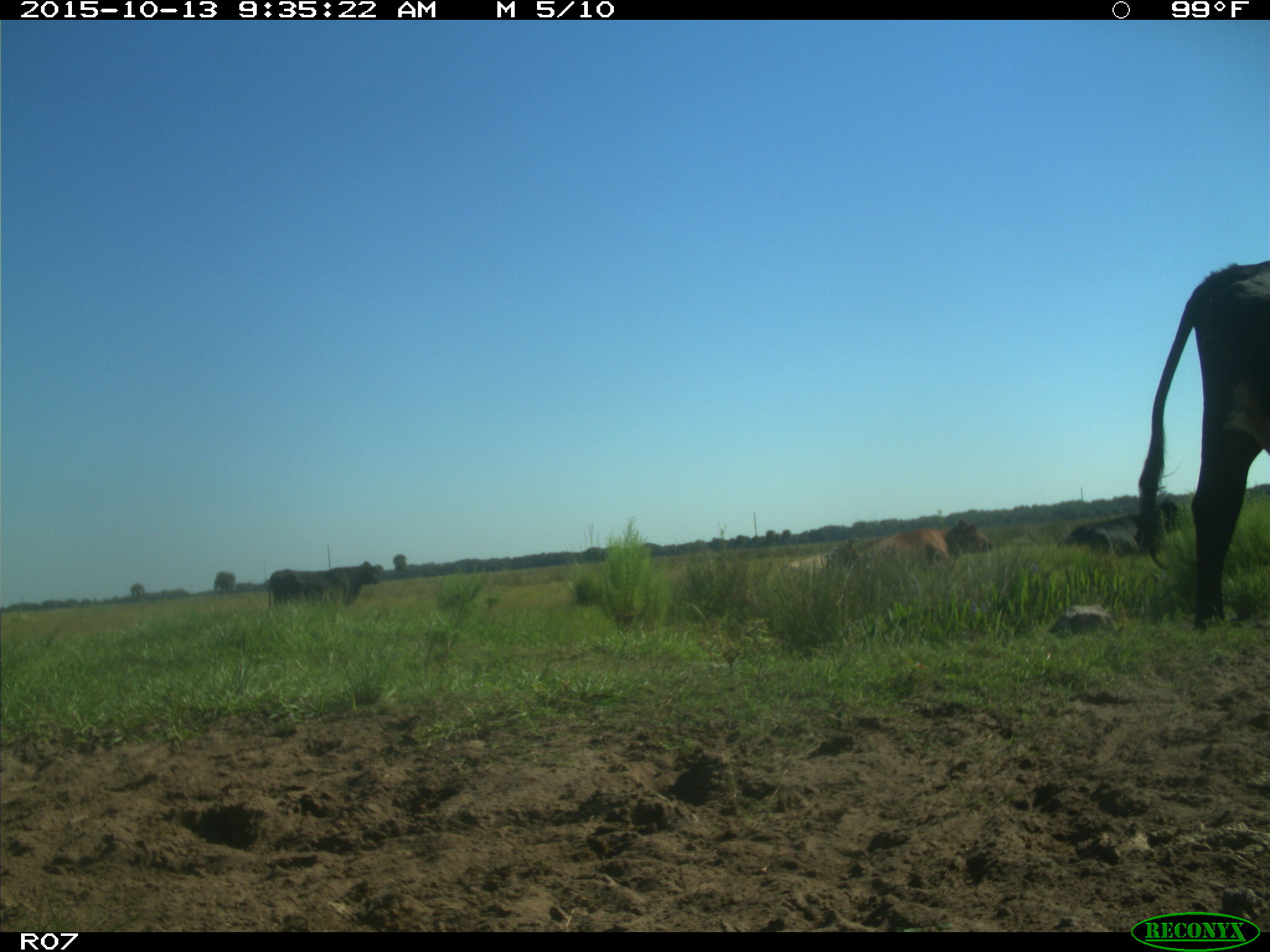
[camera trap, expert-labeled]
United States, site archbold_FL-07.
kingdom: Animalia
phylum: Chordata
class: Mammalia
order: Artiodactyla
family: Bovidae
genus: Bos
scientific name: Bos taurus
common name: domestic cow